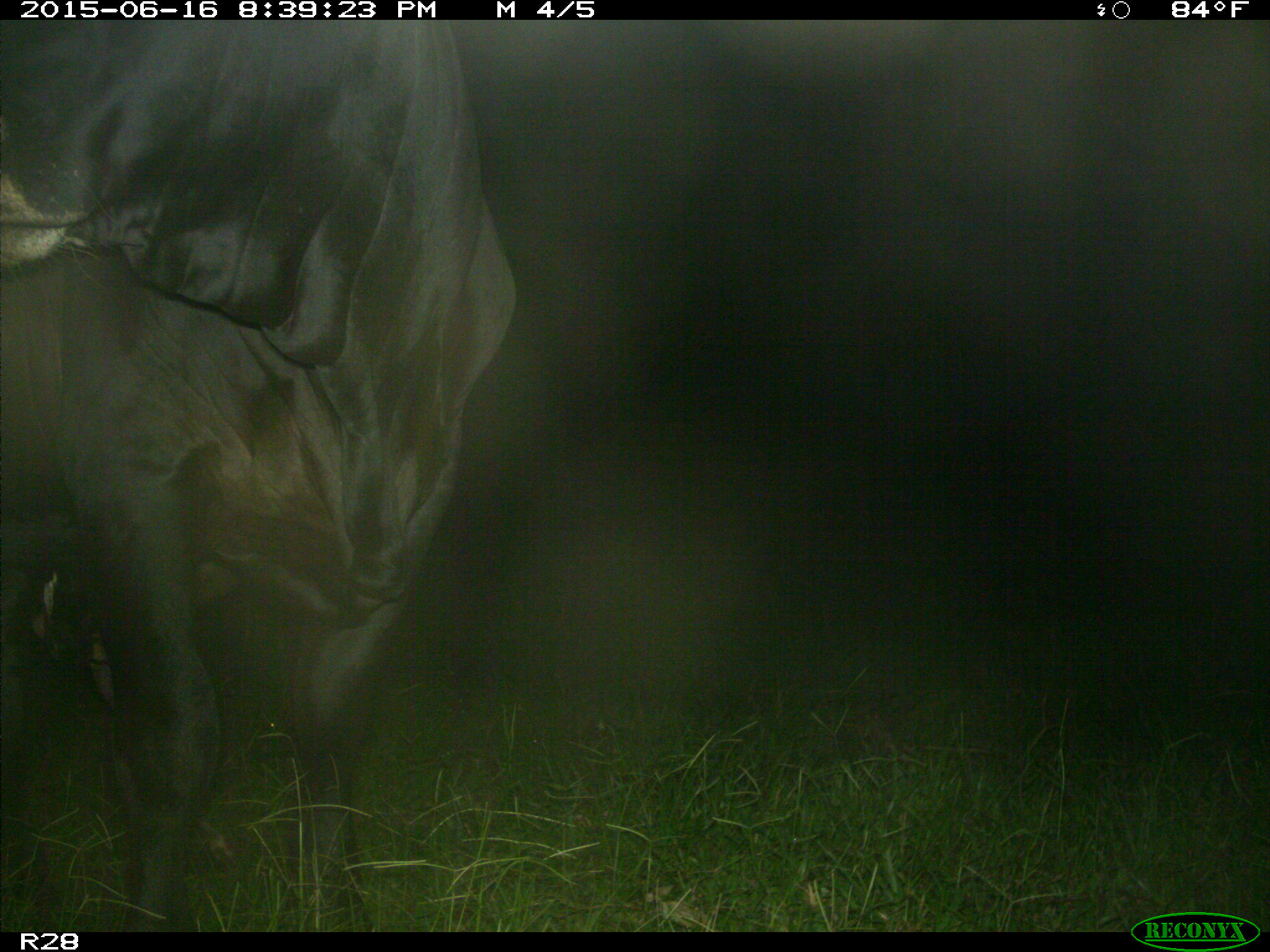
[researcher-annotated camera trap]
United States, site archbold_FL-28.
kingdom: Animalia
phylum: Chordata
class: Mammalia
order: Artiodactyla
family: Bovidae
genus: Bos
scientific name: Bos taurus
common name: domestic cow